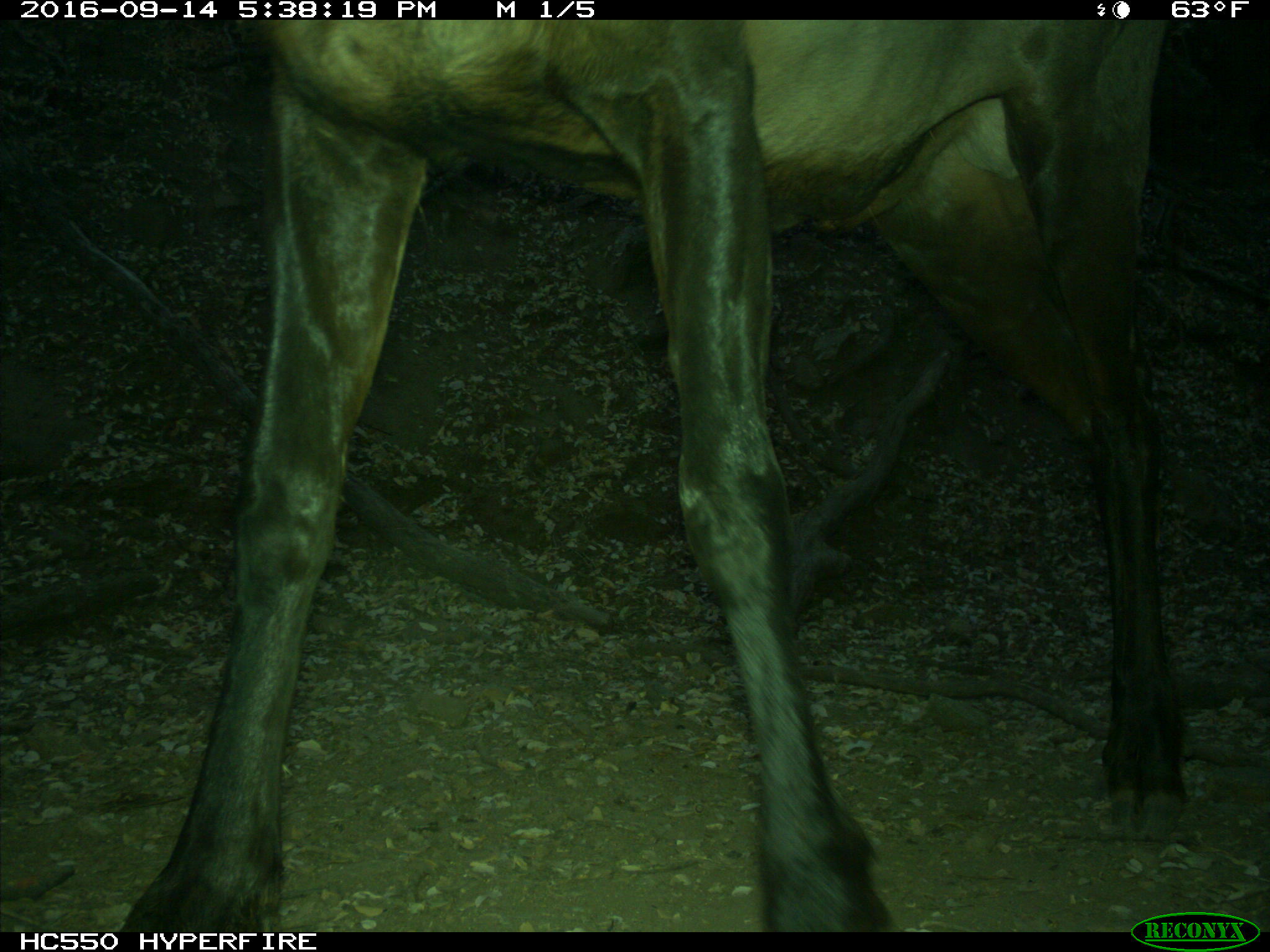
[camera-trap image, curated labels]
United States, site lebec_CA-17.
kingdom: Animalia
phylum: Chordata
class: Mammalia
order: Artiodactyla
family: Cervidae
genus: Cervus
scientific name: Cervus canadensis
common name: elk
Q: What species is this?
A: Cervus canadensis (elk).